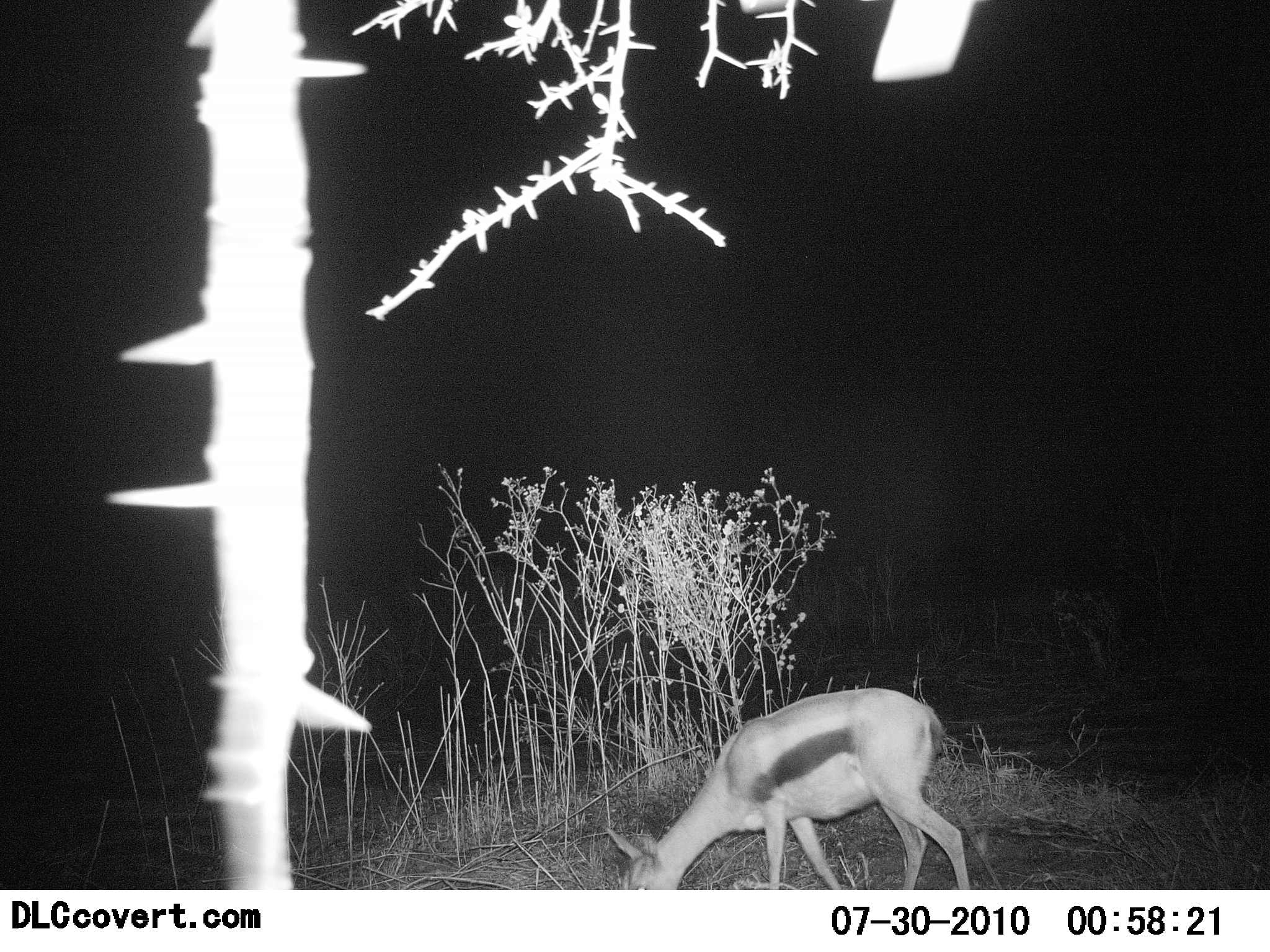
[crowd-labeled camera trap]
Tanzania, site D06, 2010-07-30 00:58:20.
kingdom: Animalia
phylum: Chordata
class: Mammalia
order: Artiodactyla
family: Bovidae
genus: Eudorcas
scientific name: Eudorcas thomsonii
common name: thomson's gazelle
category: gazellethomsons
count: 1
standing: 6%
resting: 0%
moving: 0%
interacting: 0%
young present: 0%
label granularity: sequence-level